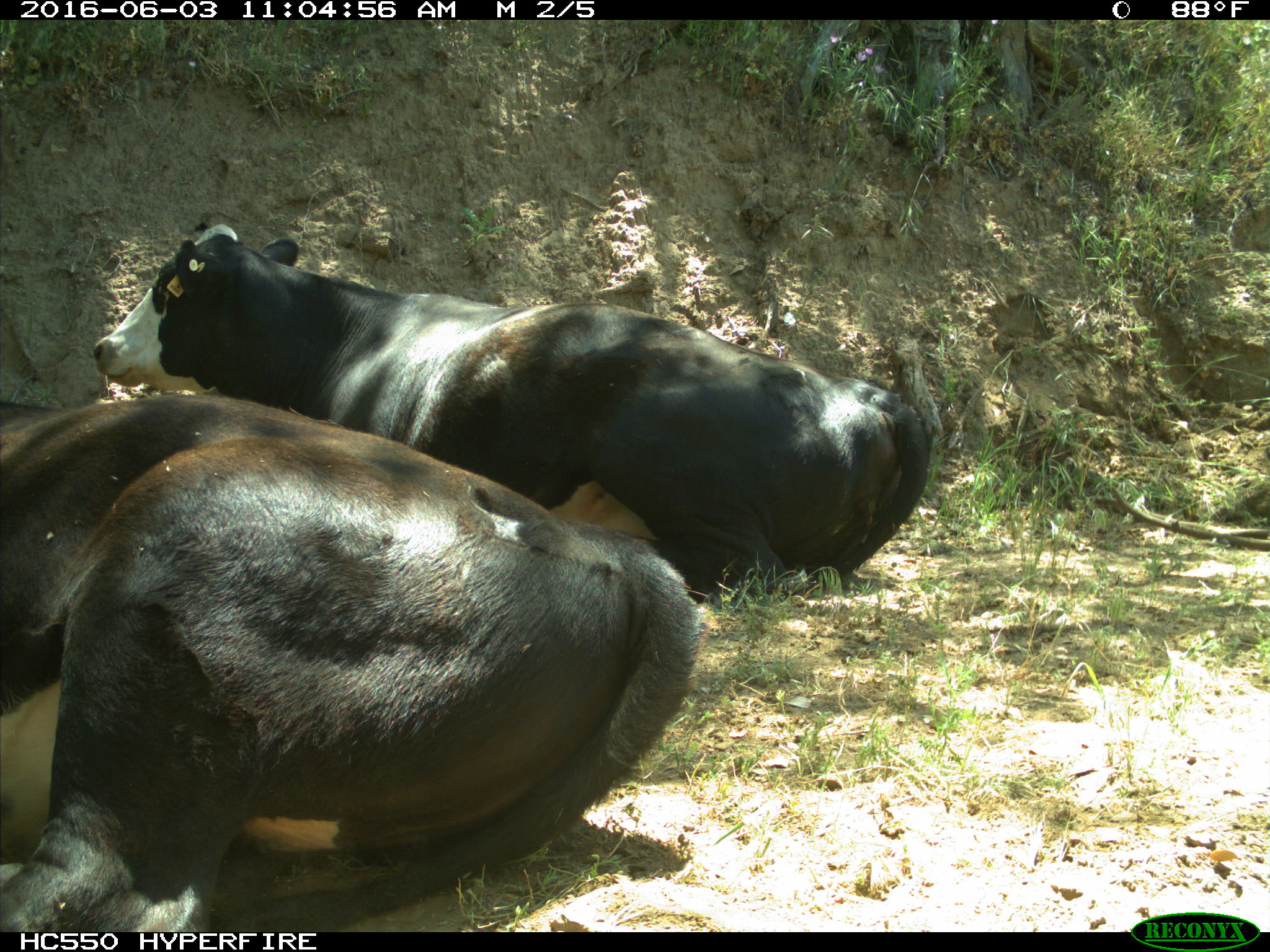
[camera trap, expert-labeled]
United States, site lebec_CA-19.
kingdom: Animalia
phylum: Chordata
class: Mammalia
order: Artiodactyla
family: Bovidae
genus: Bos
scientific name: Bos taurus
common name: domestic cow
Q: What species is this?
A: Bos taurus (domestic cow).